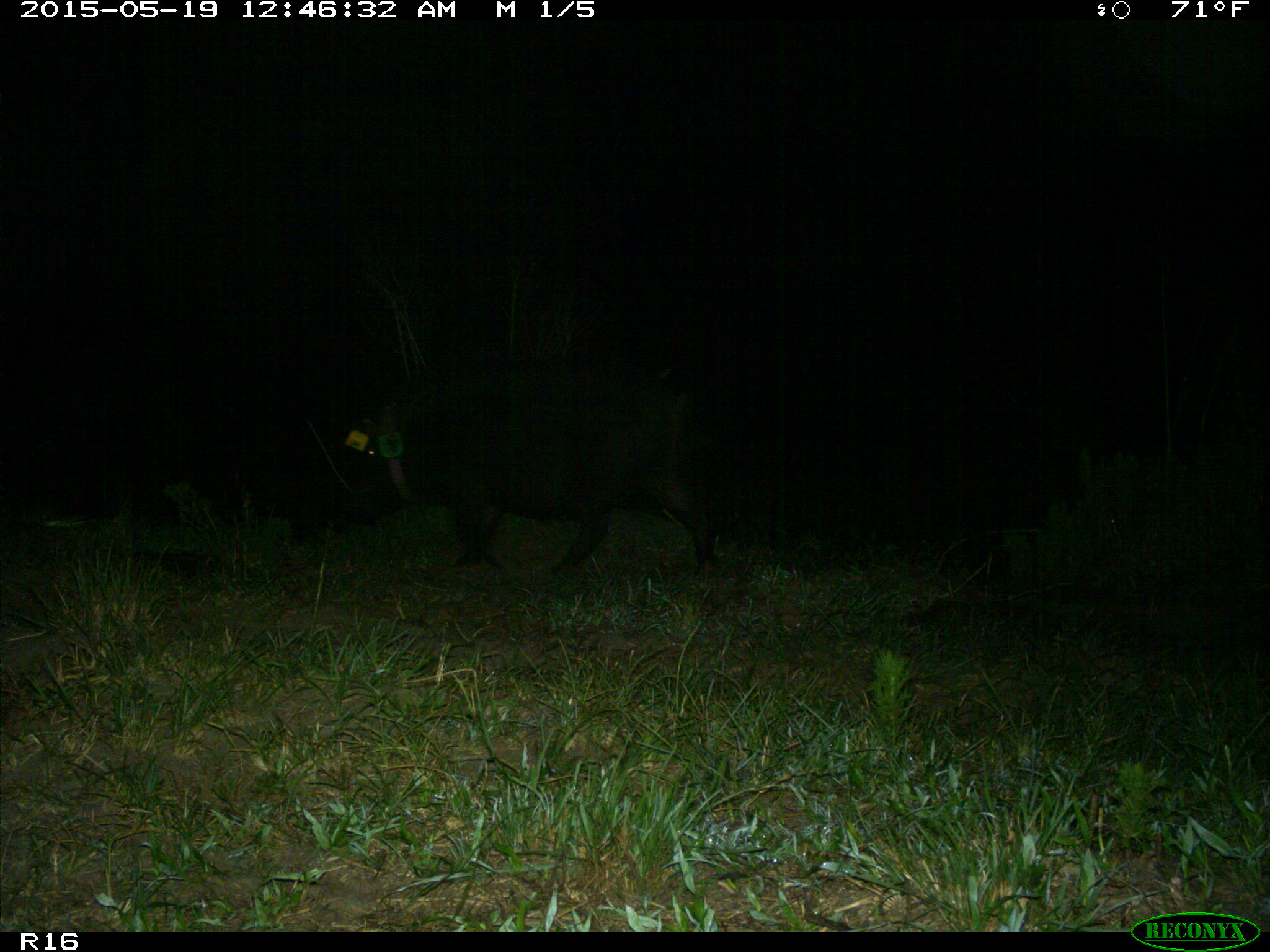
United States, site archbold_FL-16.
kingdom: Animalia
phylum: Chordata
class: Mammalia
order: Artiodactyla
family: Suidae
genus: Sus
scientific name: Sus scrofa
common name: wild boar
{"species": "Sus scrofa (wild boar)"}